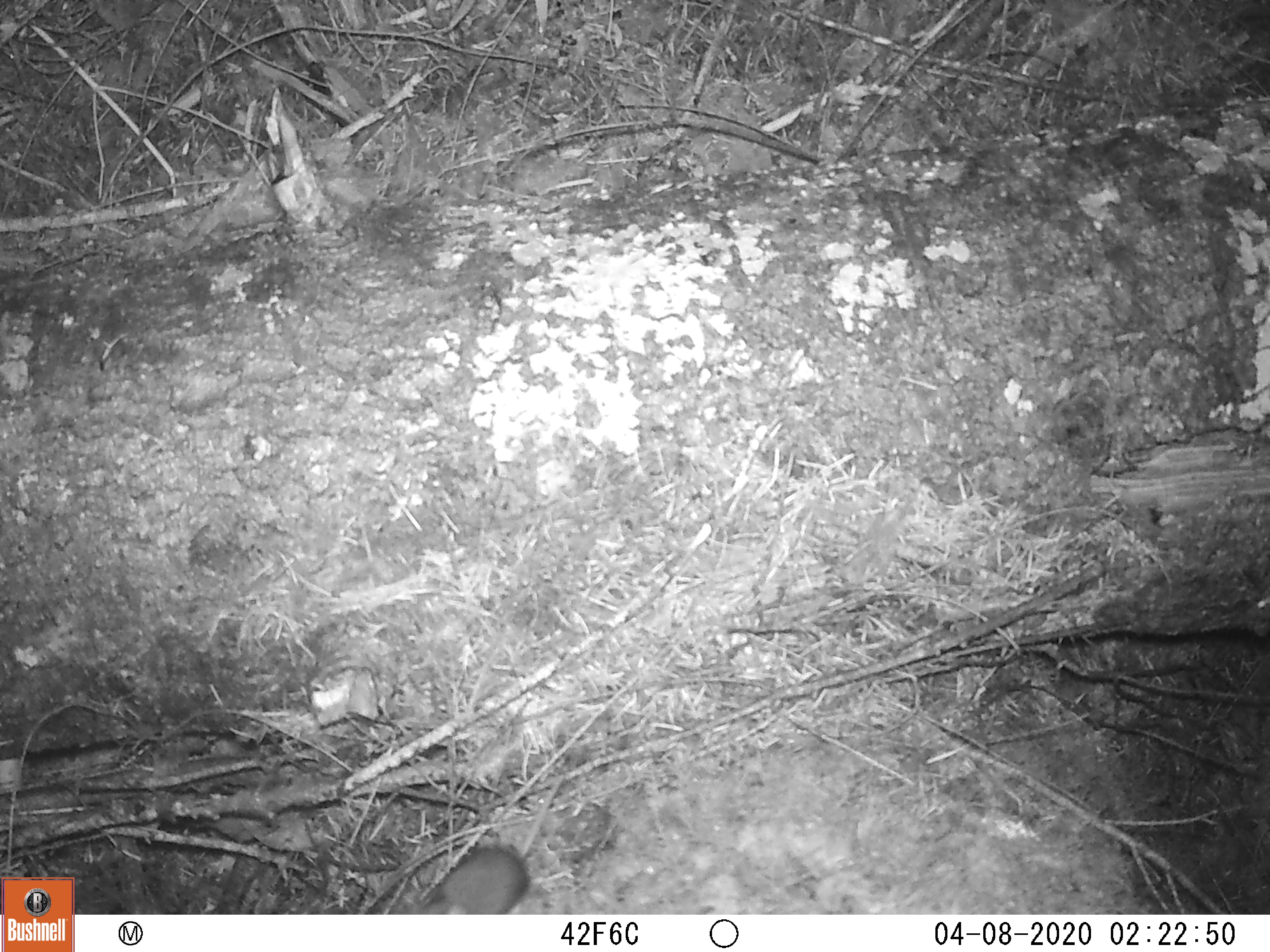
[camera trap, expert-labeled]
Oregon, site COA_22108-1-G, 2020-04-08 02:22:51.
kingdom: Animalia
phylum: Chordata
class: Mammalia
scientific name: Mammalia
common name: small mammal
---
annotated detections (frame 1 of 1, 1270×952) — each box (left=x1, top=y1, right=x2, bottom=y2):
small mammal: (left=386, top=733, right=625, bottom=914)